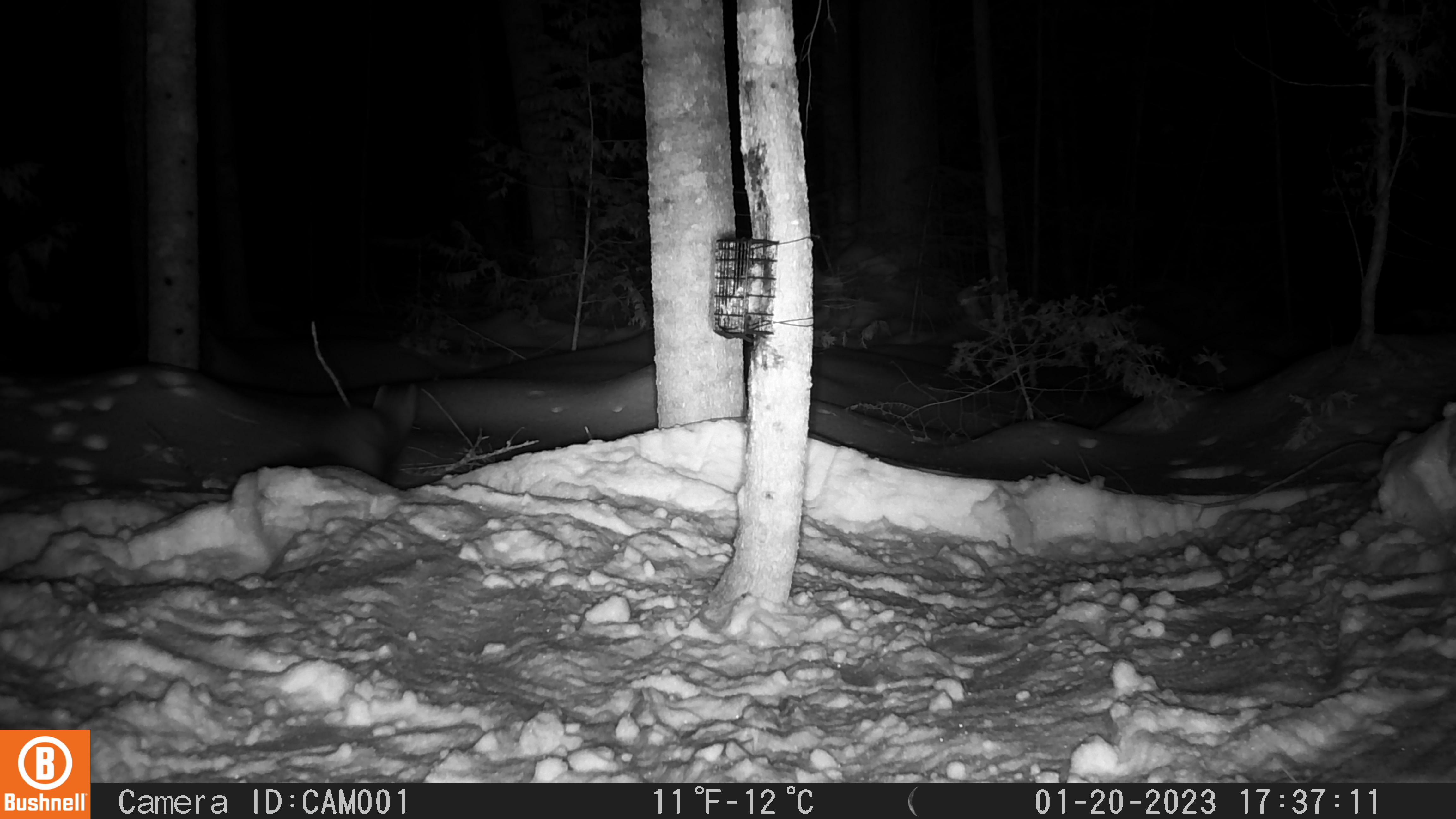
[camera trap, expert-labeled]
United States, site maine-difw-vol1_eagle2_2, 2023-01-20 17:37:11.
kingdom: Animalia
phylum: Chordata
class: Mammalia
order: Carnivora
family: Mustelidae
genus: Martes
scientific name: Martes americana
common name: american marten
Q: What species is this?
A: American marten (Martes americana).